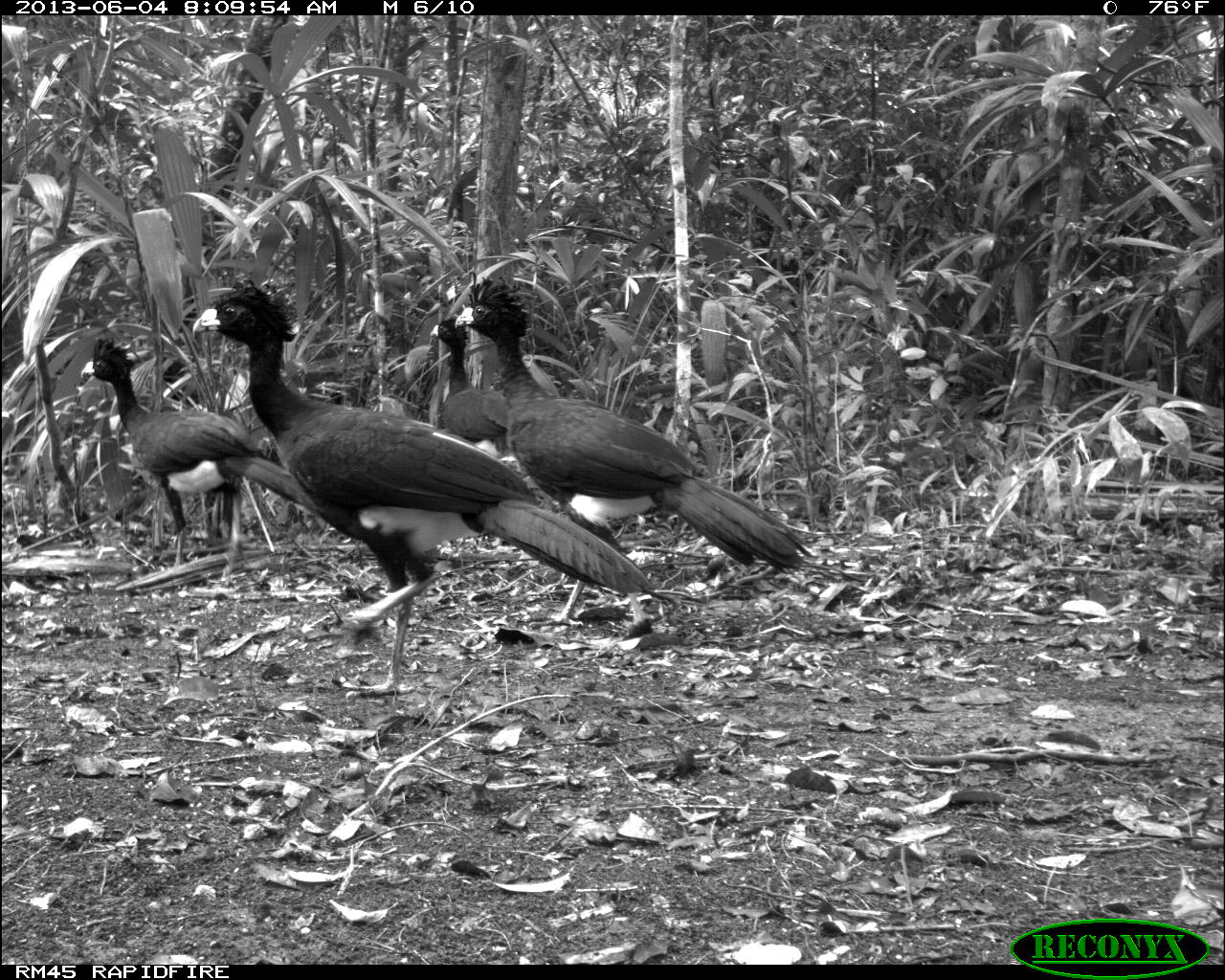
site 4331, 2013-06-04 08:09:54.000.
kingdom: Animalia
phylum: Chordata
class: Aves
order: Galliformes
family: Cracidae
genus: Crax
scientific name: Crax rubra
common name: great curassow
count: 4